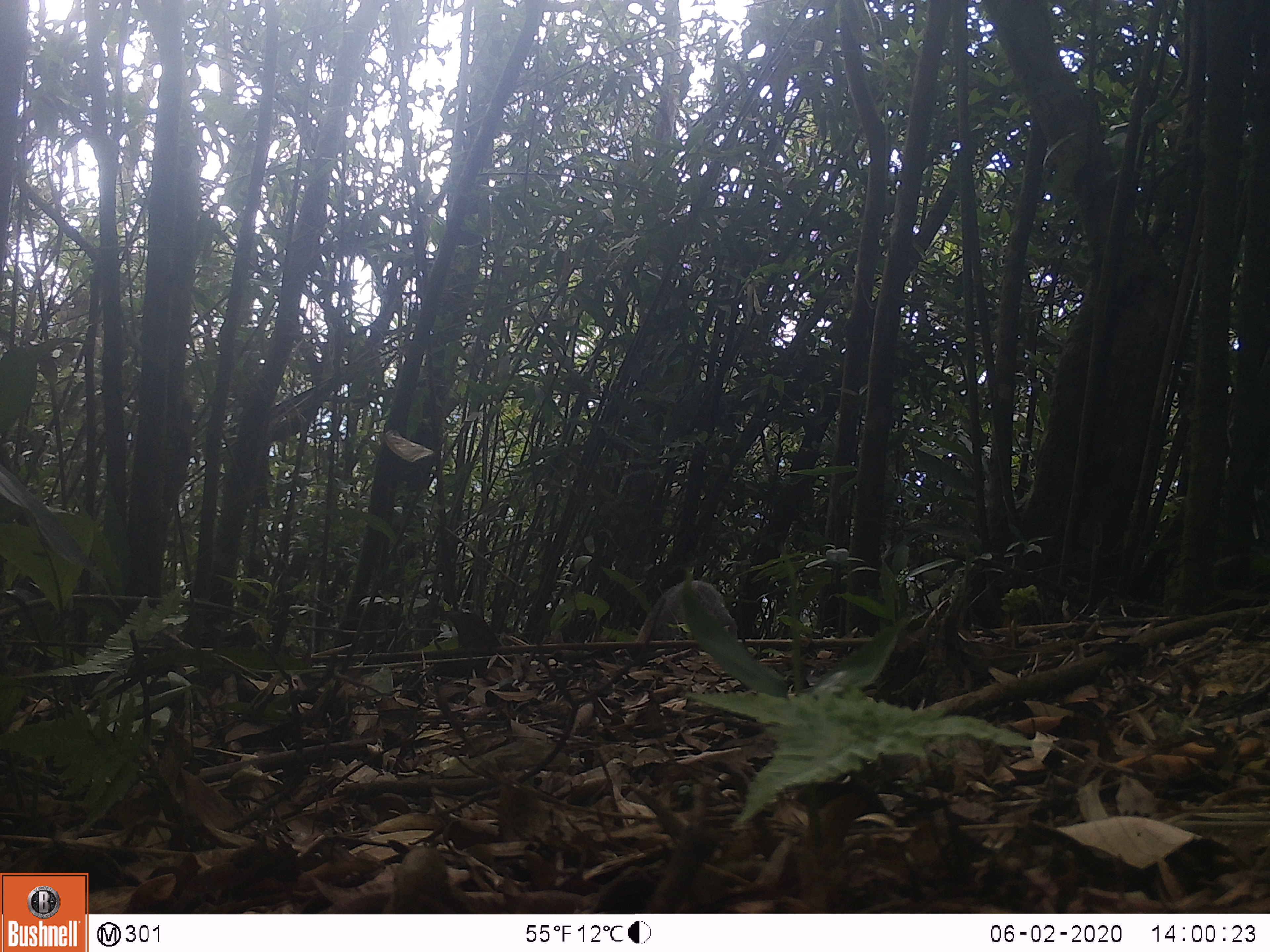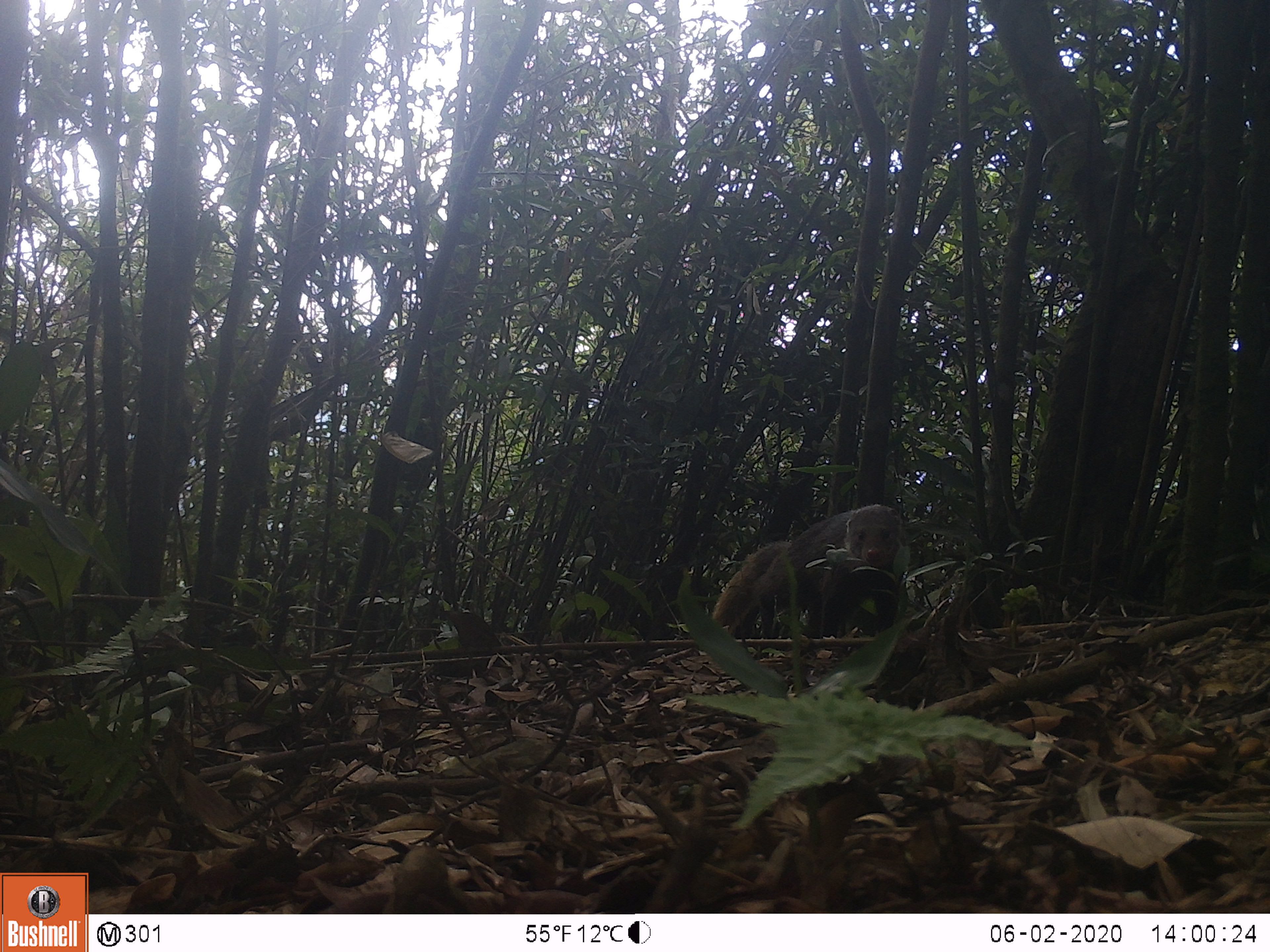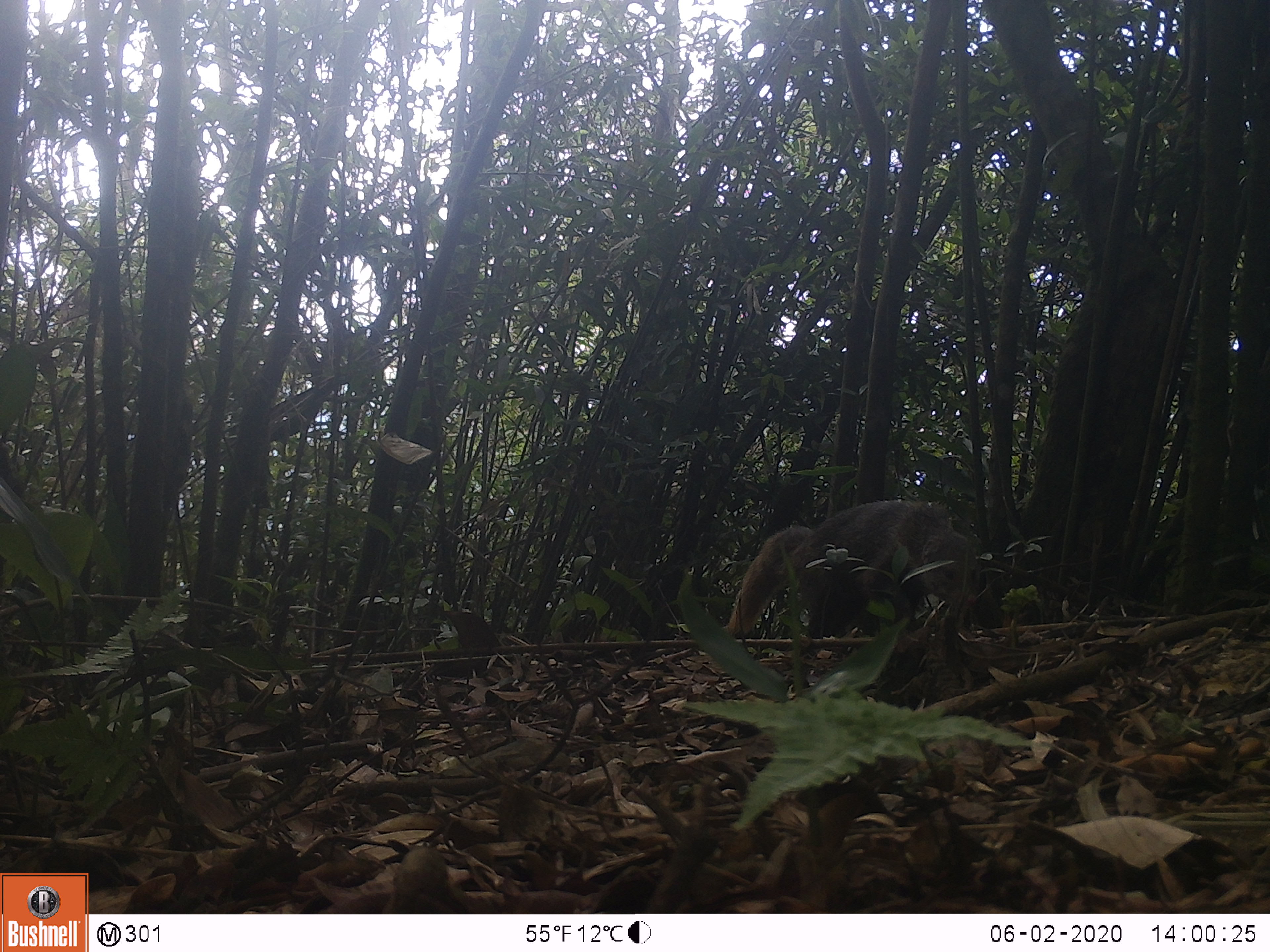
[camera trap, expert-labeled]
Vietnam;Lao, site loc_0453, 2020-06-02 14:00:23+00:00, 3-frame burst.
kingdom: Animalia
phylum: Chordata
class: Mammalia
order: Carnivora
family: Herpestidae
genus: Urva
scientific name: Urva urva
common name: crab-eating mongoose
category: crab eating mongoose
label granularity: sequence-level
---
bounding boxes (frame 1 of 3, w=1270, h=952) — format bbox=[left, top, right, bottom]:
crab eating mongoose: bbox=[633, 579, 737, 643]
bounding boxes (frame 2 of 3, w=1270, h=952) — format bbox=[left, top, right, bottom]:
crab eating mongoose: bbox=[710, 503, 905, 638]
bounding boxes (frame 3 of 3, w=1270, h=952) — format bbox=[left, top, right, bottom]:
crab eating mongoose: bbox=[723, 499, 979, 639]